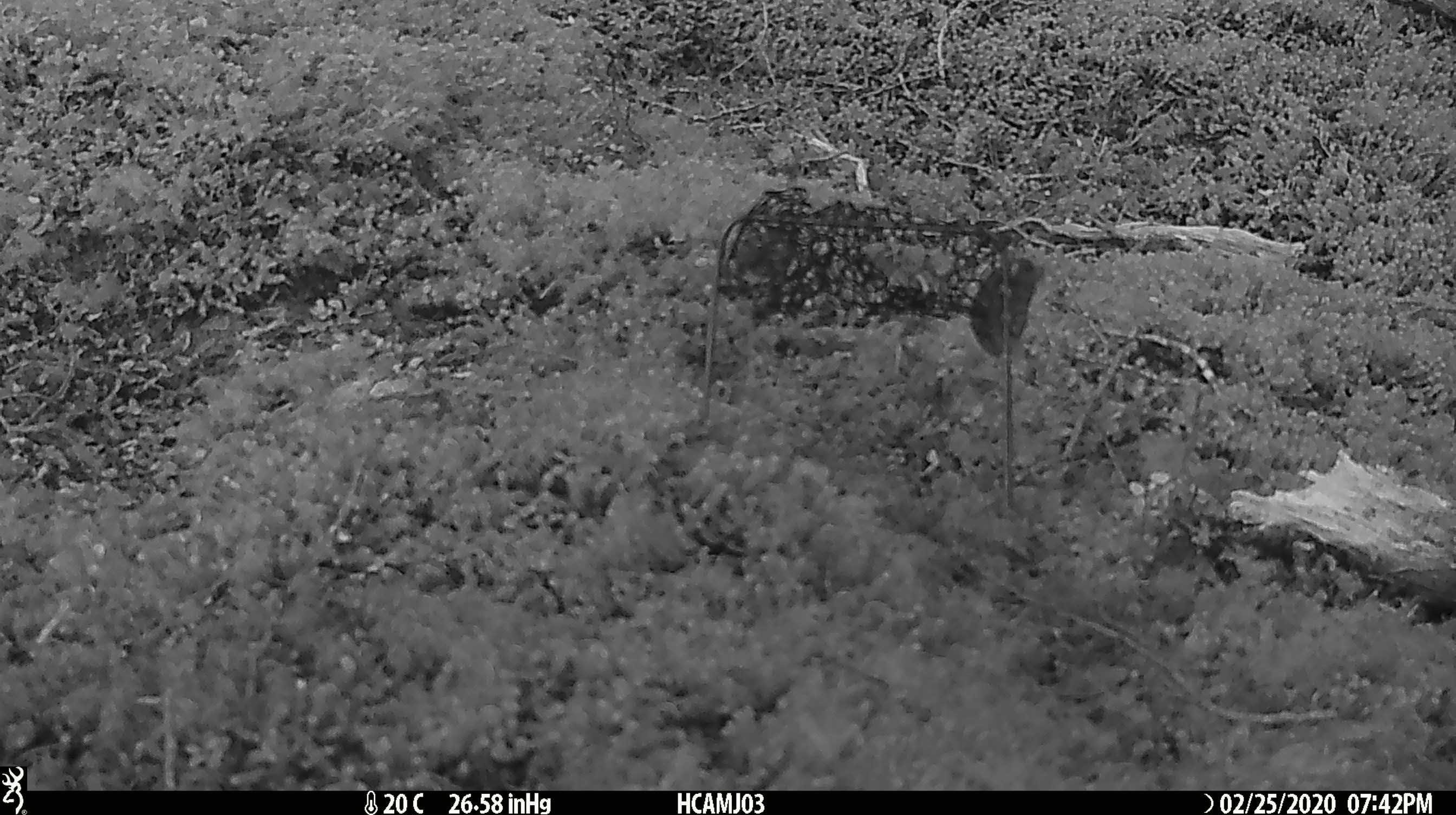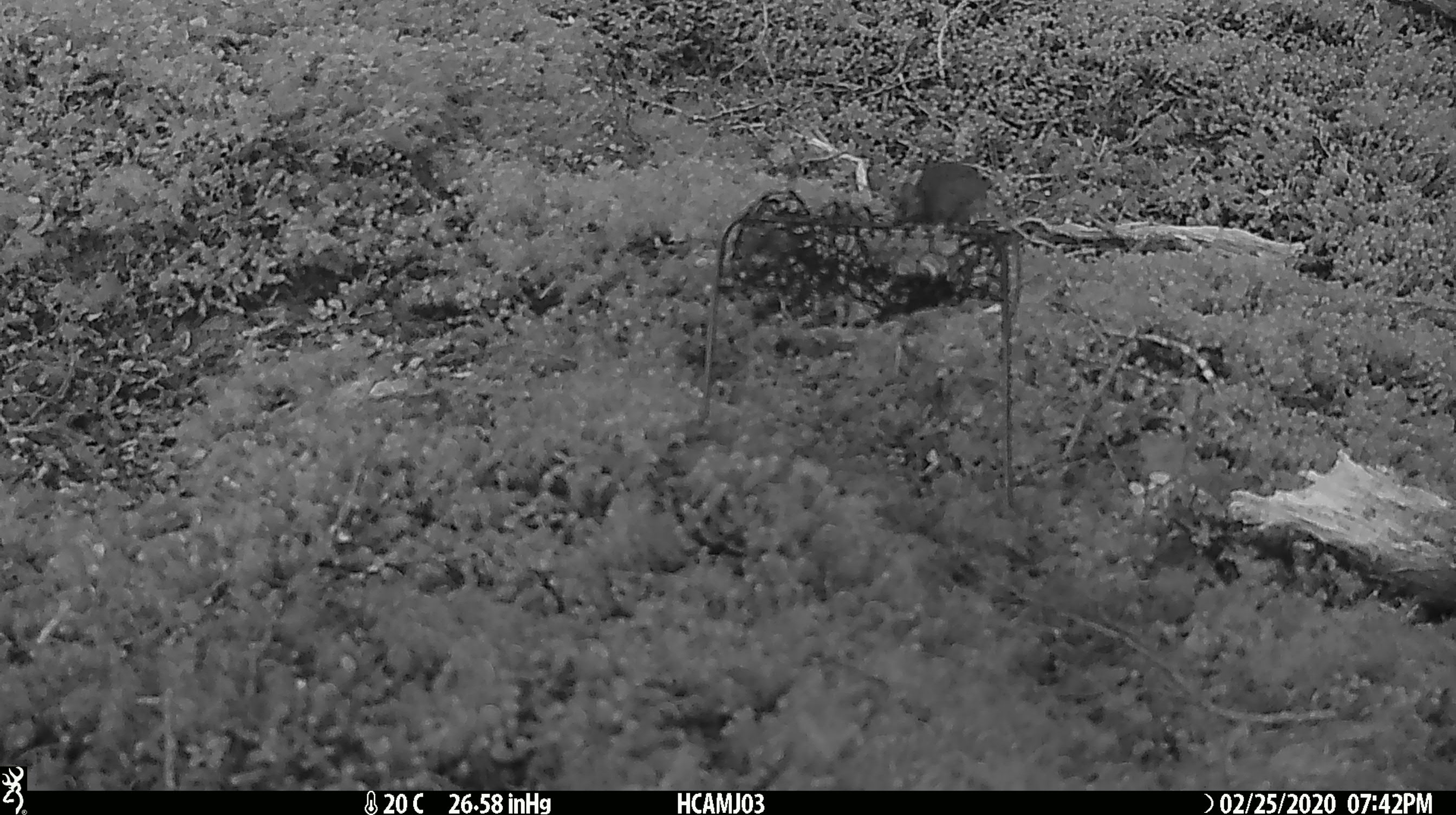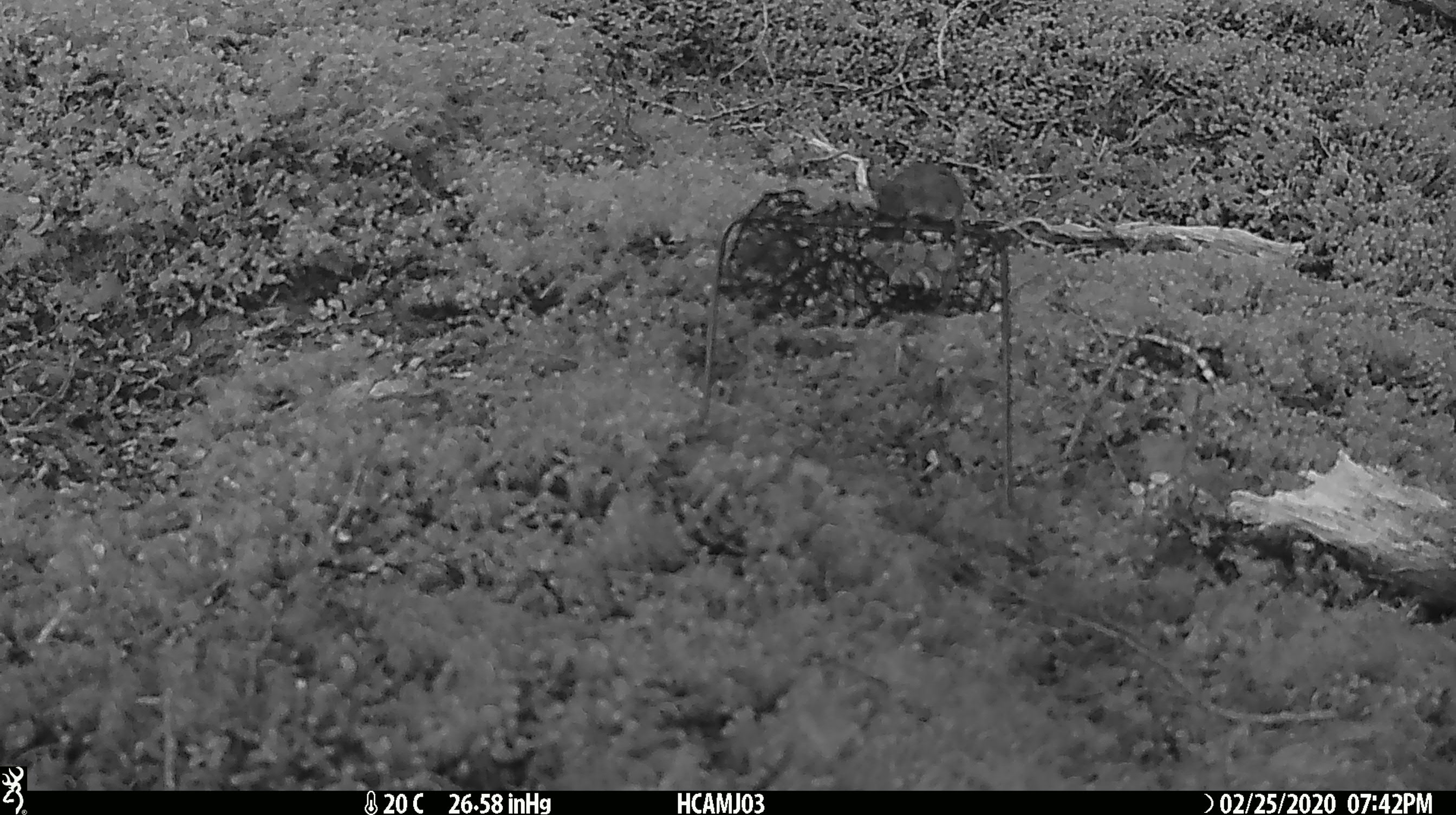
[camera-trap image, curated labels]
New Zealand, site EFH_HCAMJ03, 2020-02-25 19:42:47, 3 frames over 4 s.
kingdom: Animalia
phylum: Chordata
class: Mammalia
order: Rodentia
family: Muridae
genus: Mus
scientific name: Mus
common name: mouse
Mouse (Mus).